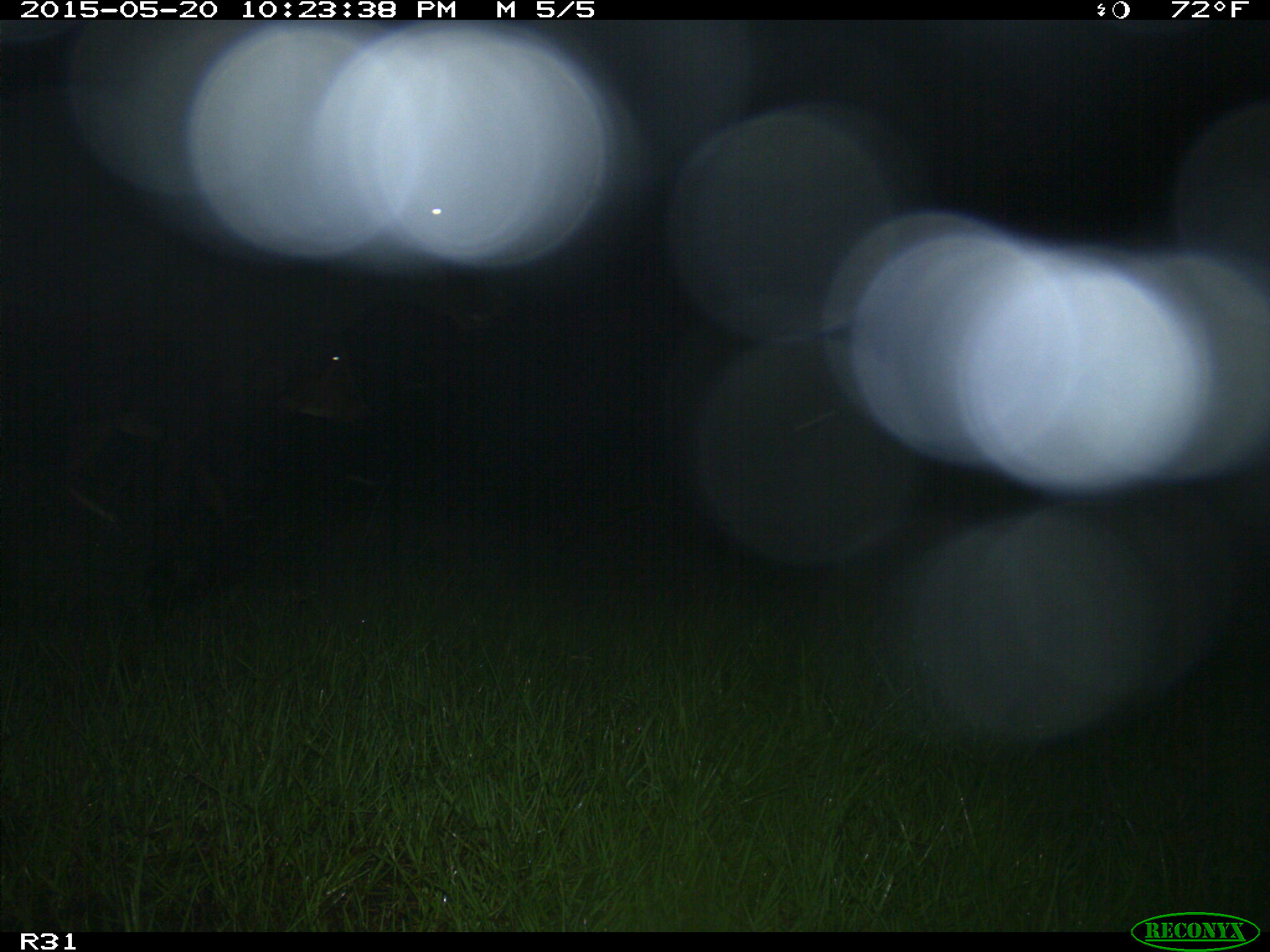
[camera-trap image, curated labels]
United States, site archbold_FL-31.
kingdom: Animalia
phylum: Chordata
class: Mammalia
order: Artiodactyla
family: Bovidae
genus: Bos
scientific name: Bos taurus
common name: domestic cow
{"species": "Bos taurus (domestic cow)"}